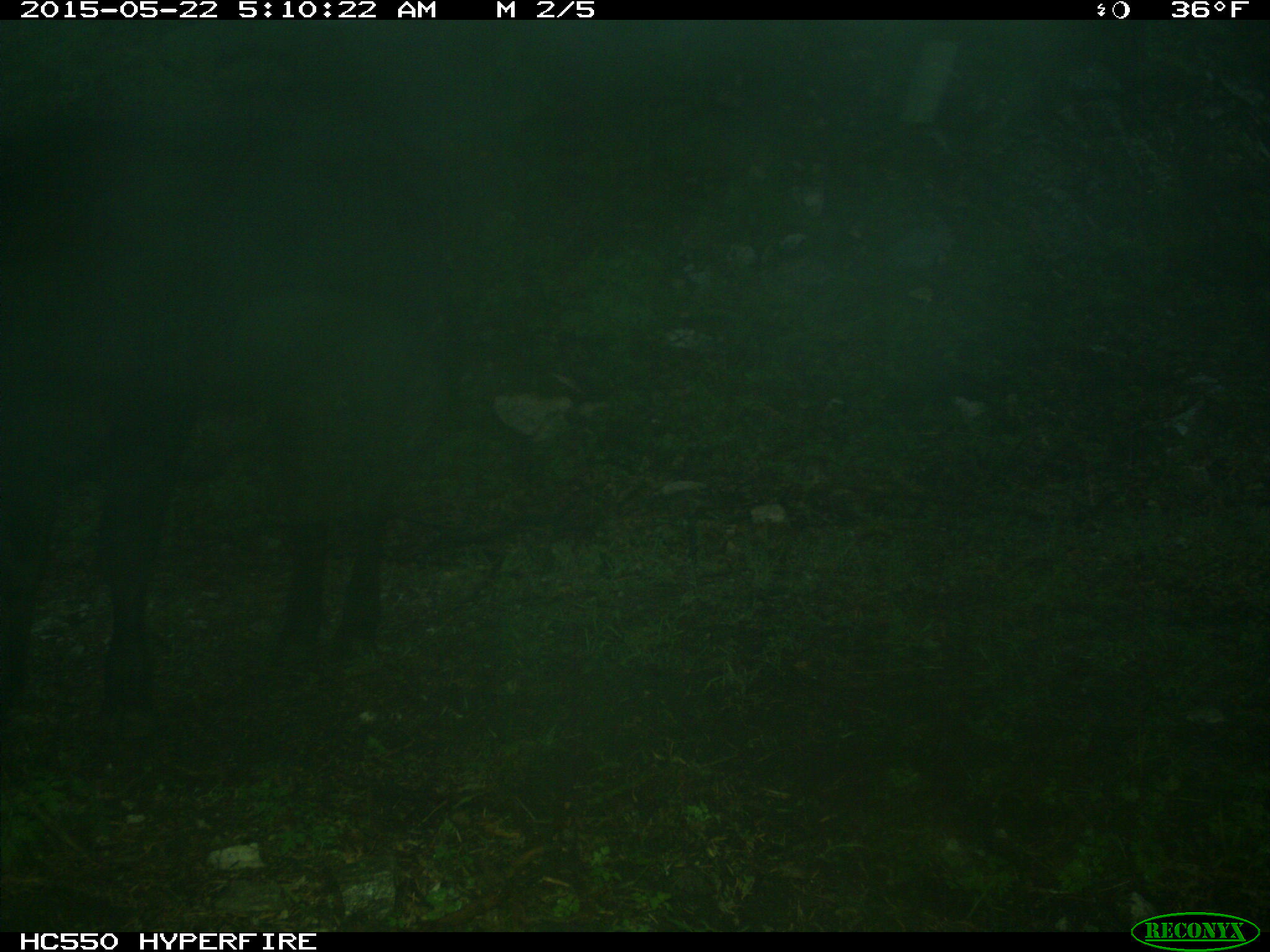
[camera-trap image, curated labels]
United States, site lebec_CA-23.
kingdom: Animalia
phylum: Chordata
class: Mammalia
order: Artiodactyla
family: Bovidae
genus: Bos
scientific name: Bos taurus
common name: domestic cow